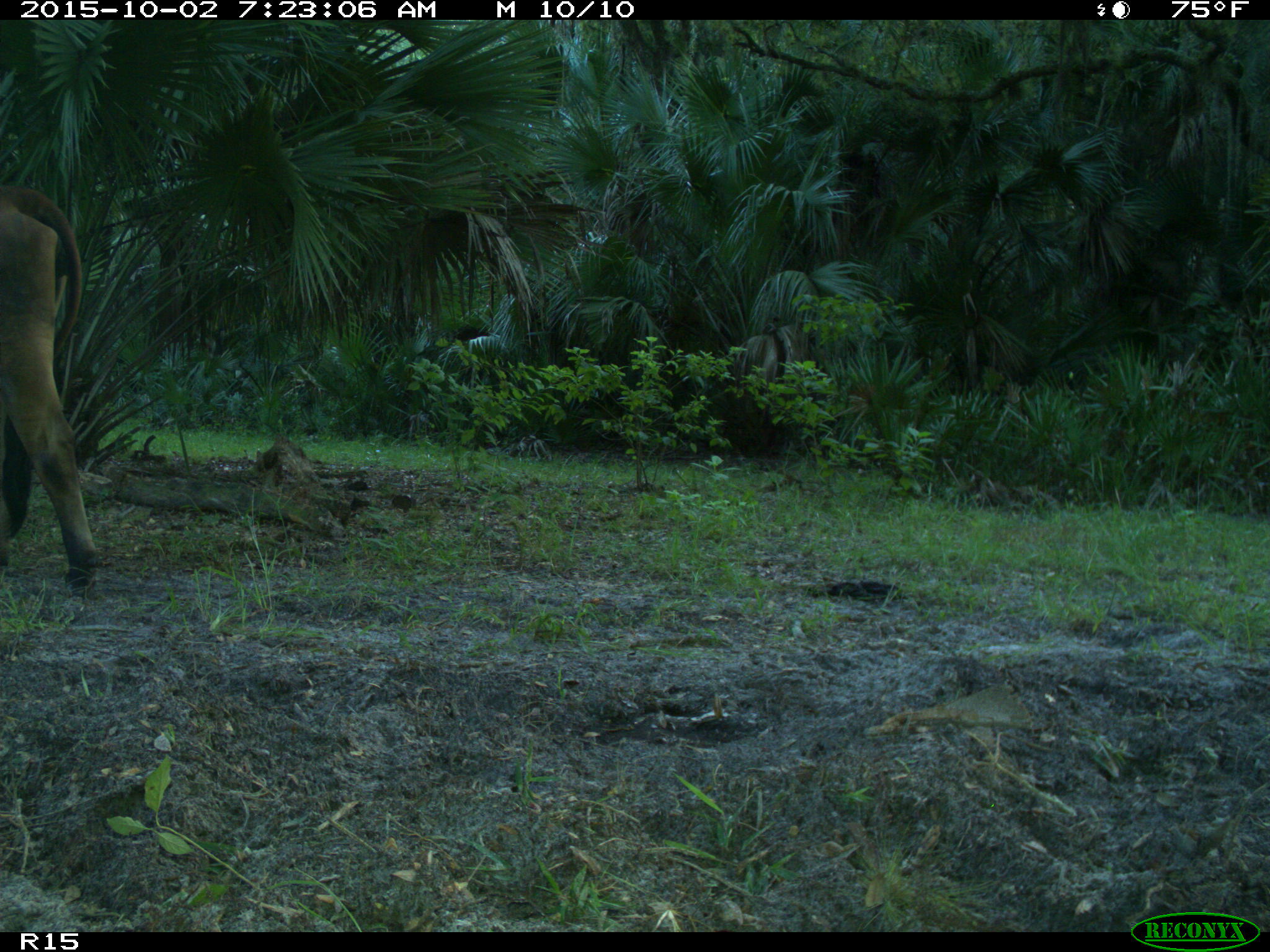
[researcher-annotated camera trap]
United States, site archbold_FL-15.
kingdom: Animalia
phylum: Chordata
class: Mammalia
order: Artiodactyla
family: Bovidae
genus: Bos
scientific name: Bos taurus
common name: domestic cow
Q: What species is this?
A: Bos taurus (domestic cow).